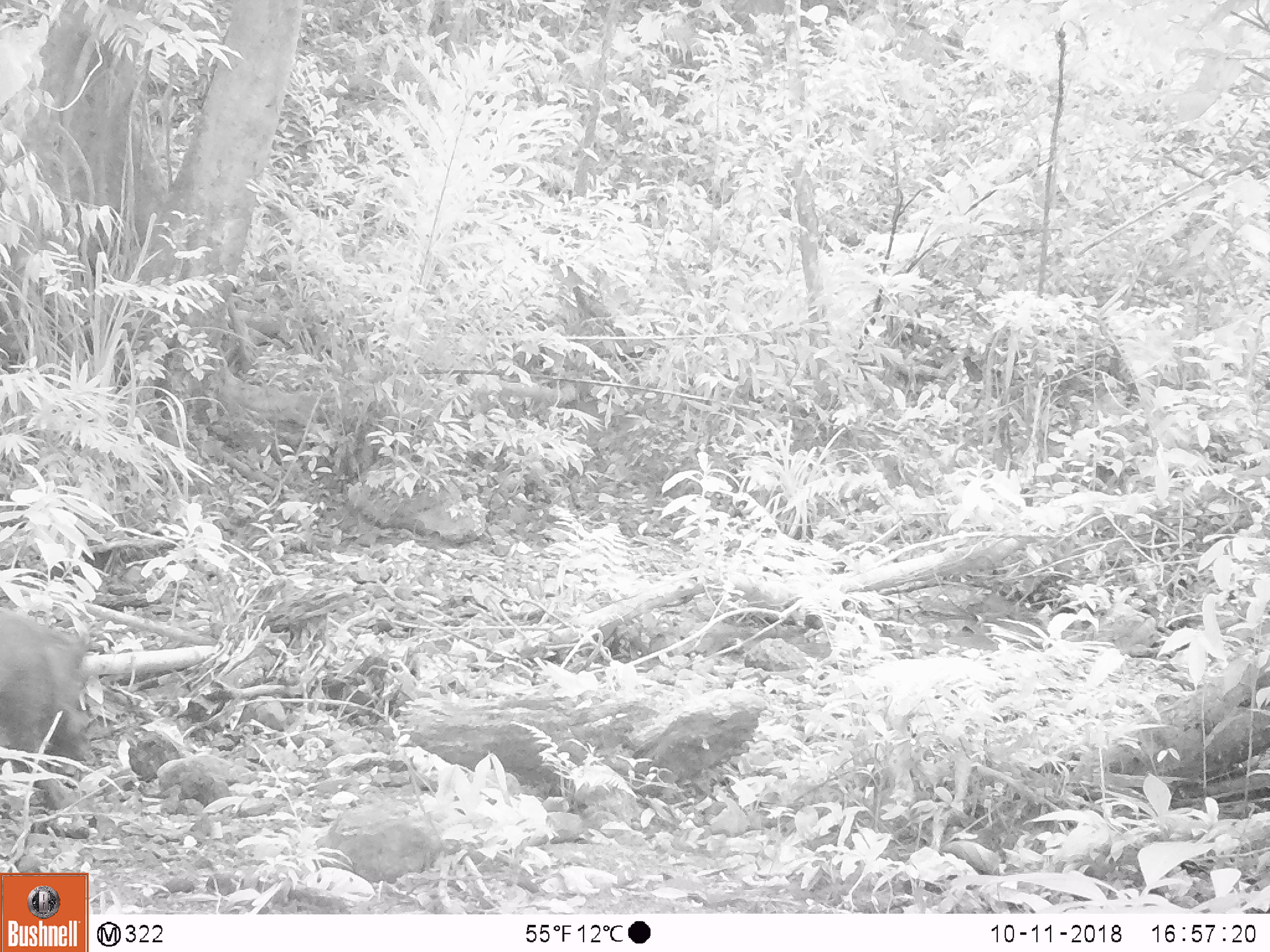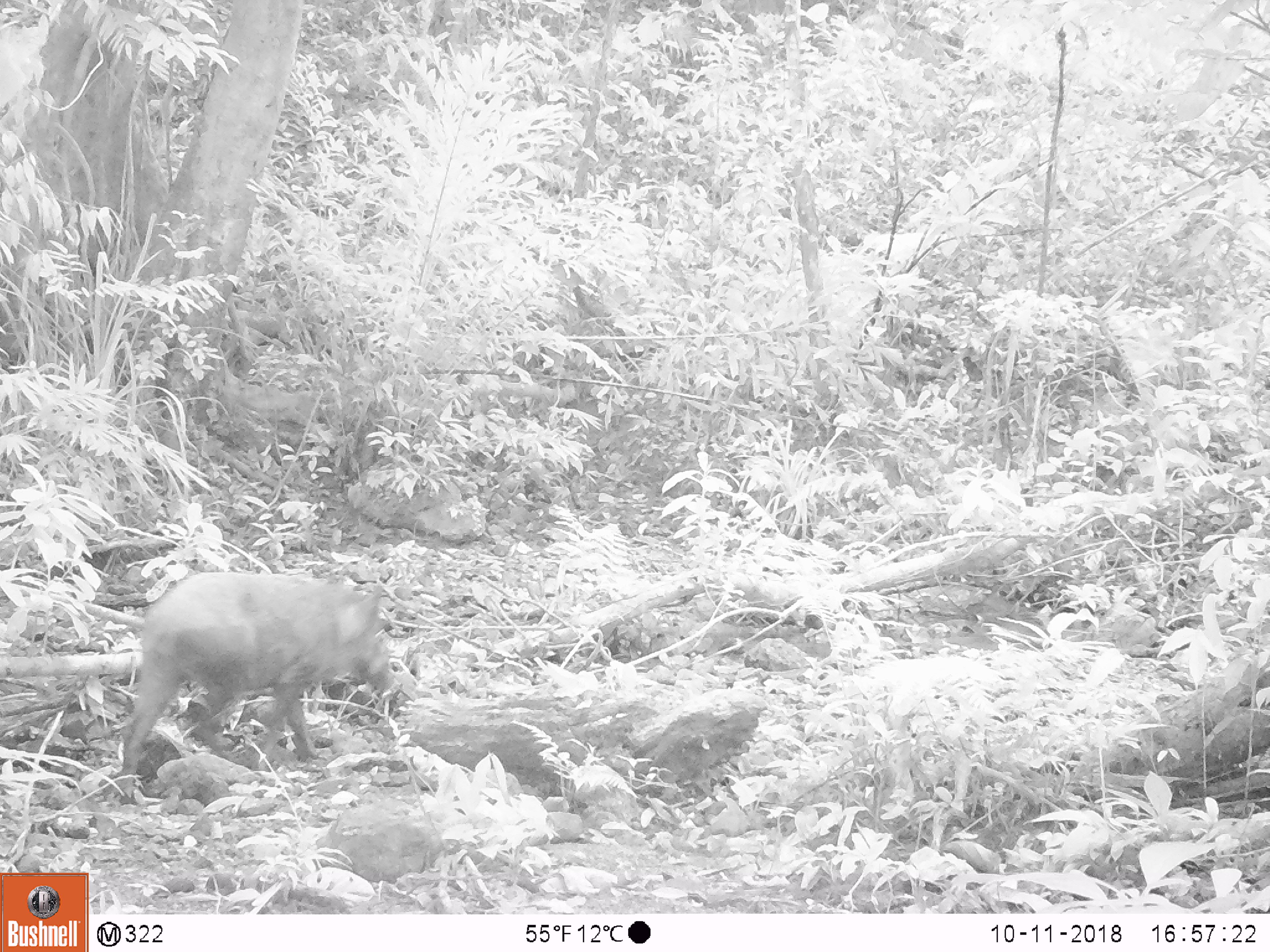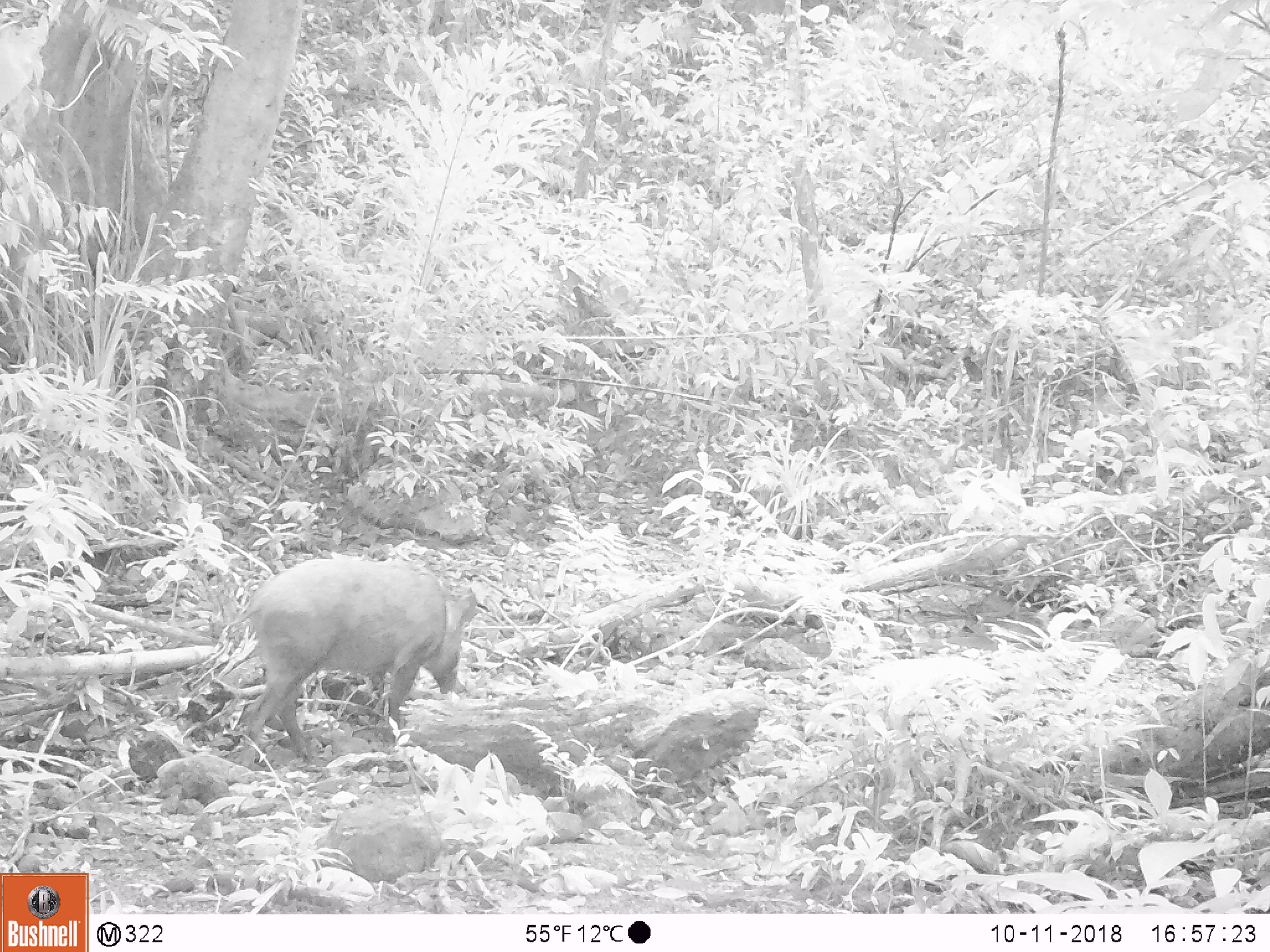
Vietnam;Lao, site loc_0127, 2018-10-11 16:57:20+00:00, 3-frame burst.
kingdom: Animalia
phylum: Chordata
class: Mammalia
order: Artiodactyla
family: Suidae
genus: Sus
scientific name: Sus scrofa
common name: eurasian wild pig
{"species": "eurasian wild pig (Sus scrofa)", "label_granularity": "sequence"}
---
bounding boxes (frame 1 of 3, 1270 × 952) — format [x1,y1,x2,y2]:
eurasian wild pig: [0,606,90,808]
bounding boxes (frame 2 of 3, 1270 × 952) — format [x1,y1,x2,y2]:
eurasian wild pig: [115,569,397,801]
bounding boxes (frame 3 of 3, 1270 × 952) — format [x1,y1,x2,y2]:
eurasian wild pig: [229,557,480,773]